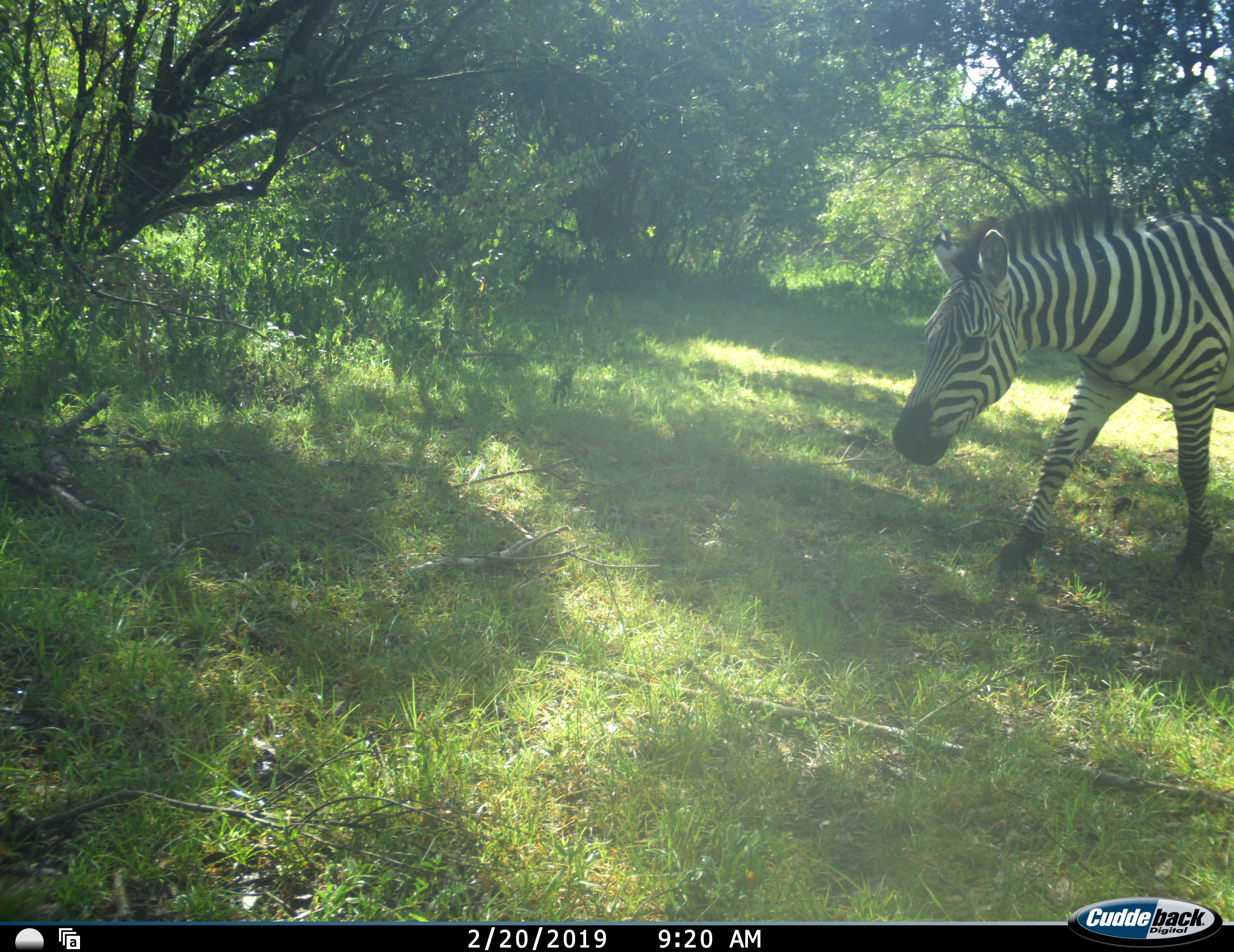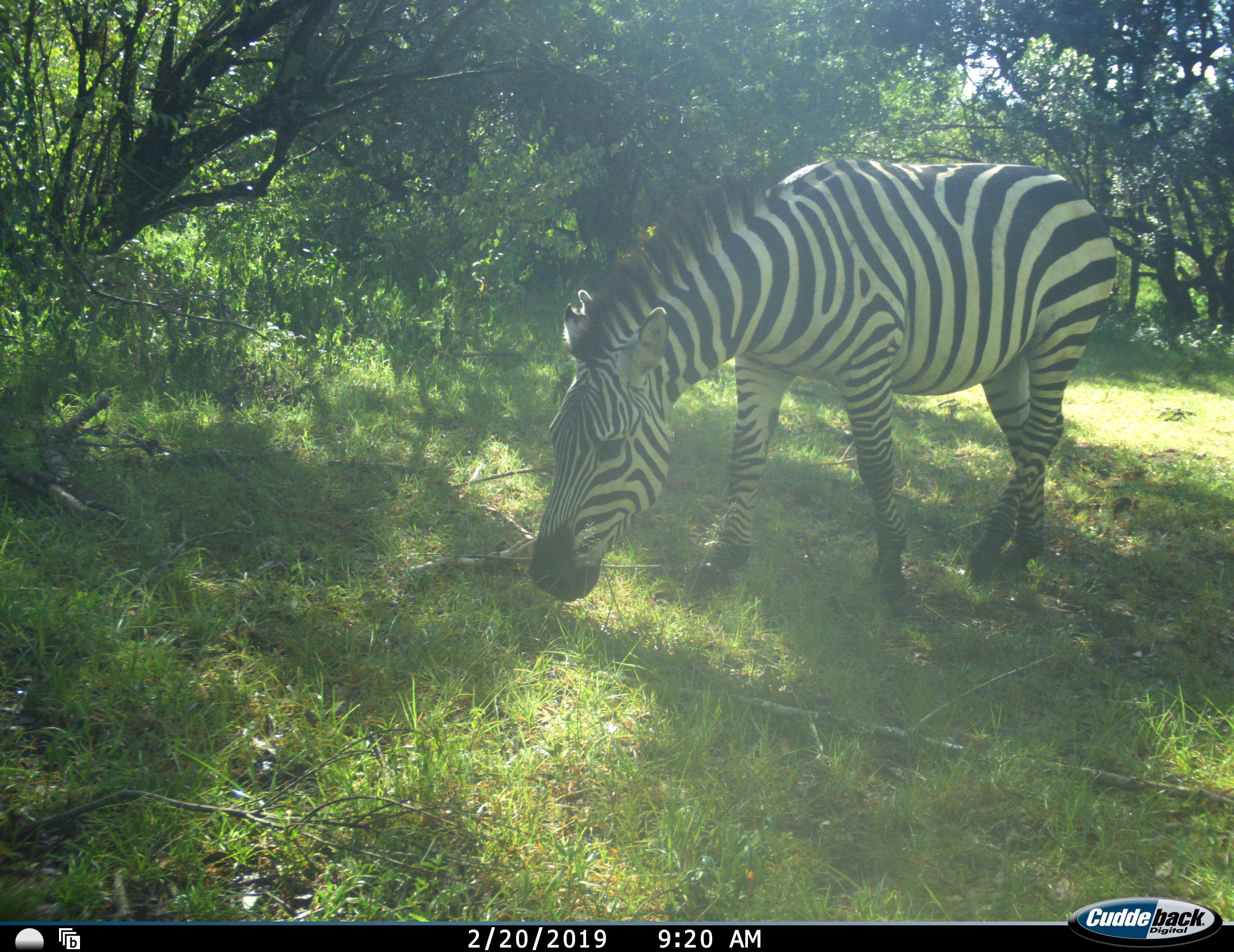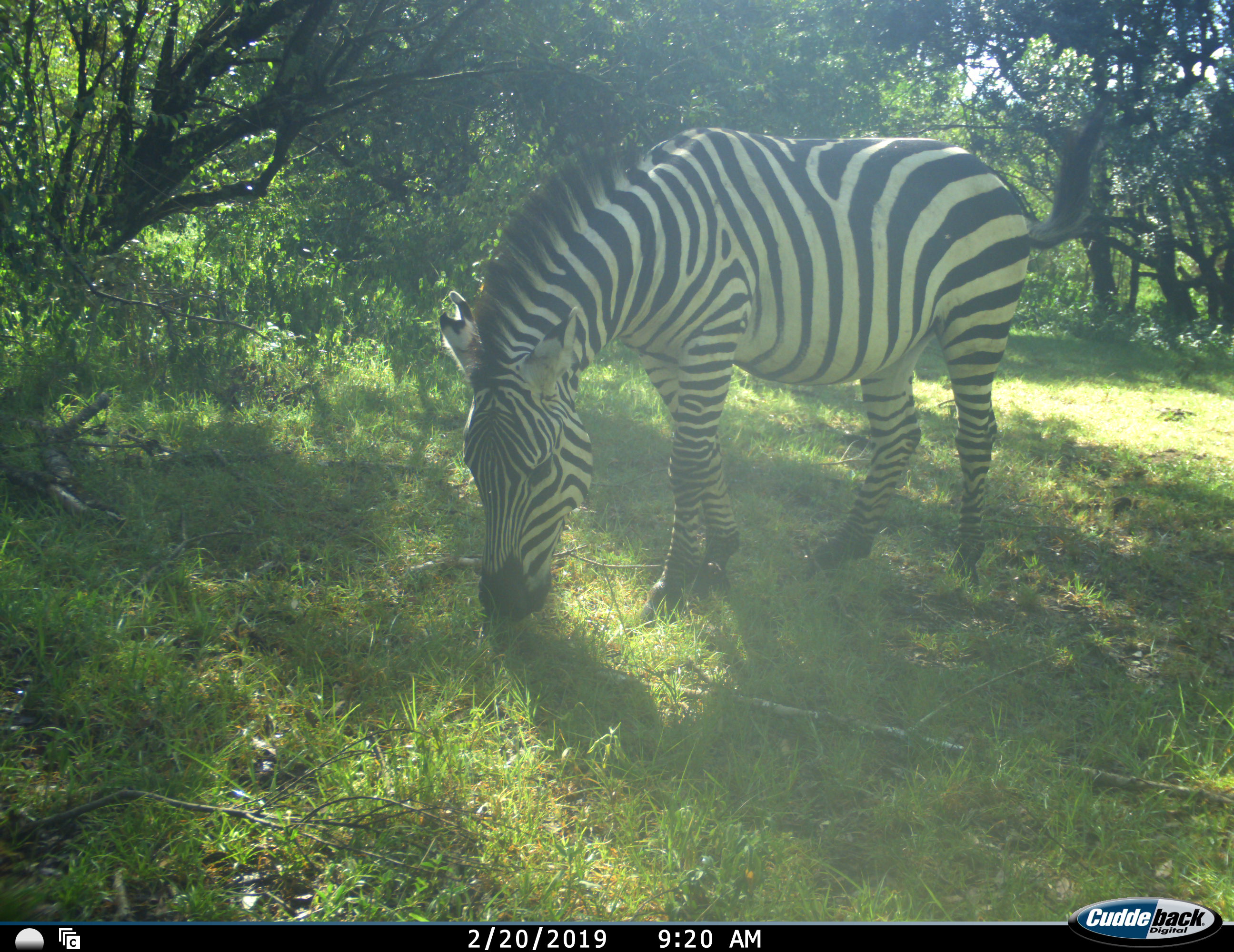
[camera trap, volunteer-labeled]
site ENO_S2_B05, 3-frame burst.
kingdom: Animalia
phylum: Chordata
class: Mammalia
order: Perissodactyla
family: Equidae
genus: Equus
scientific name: Equus quagga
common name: plains zebra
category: zebraplains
Zebraplains (plains zebra) (Equus quagga), count 1. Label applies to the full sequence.